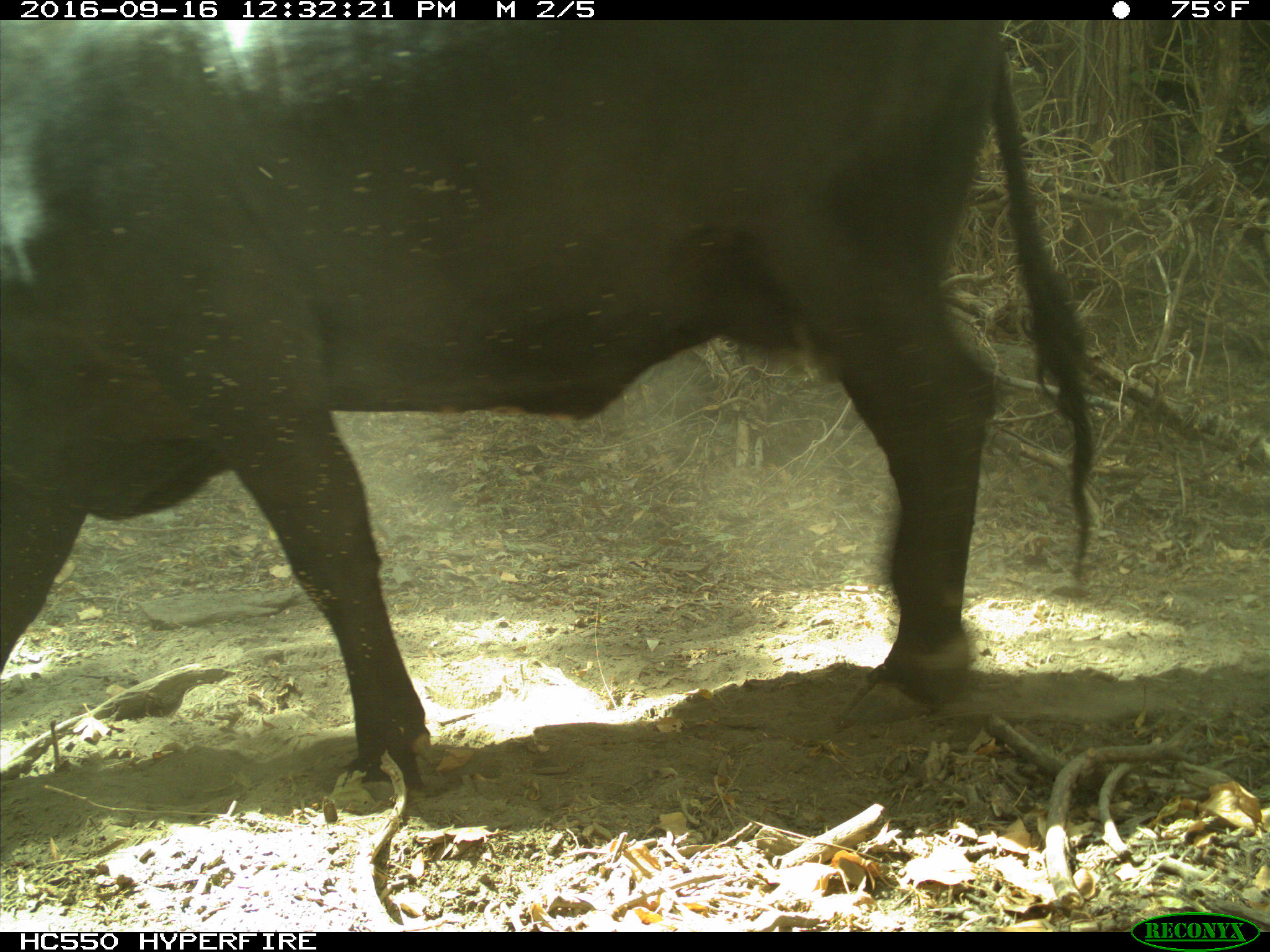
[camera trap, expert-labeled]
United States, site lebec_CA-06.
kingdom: Animalia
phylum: Chordata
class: Mammalia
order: Artiodactyla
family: Bovidae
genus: Bos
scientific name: Bos taurus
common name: domestic cow